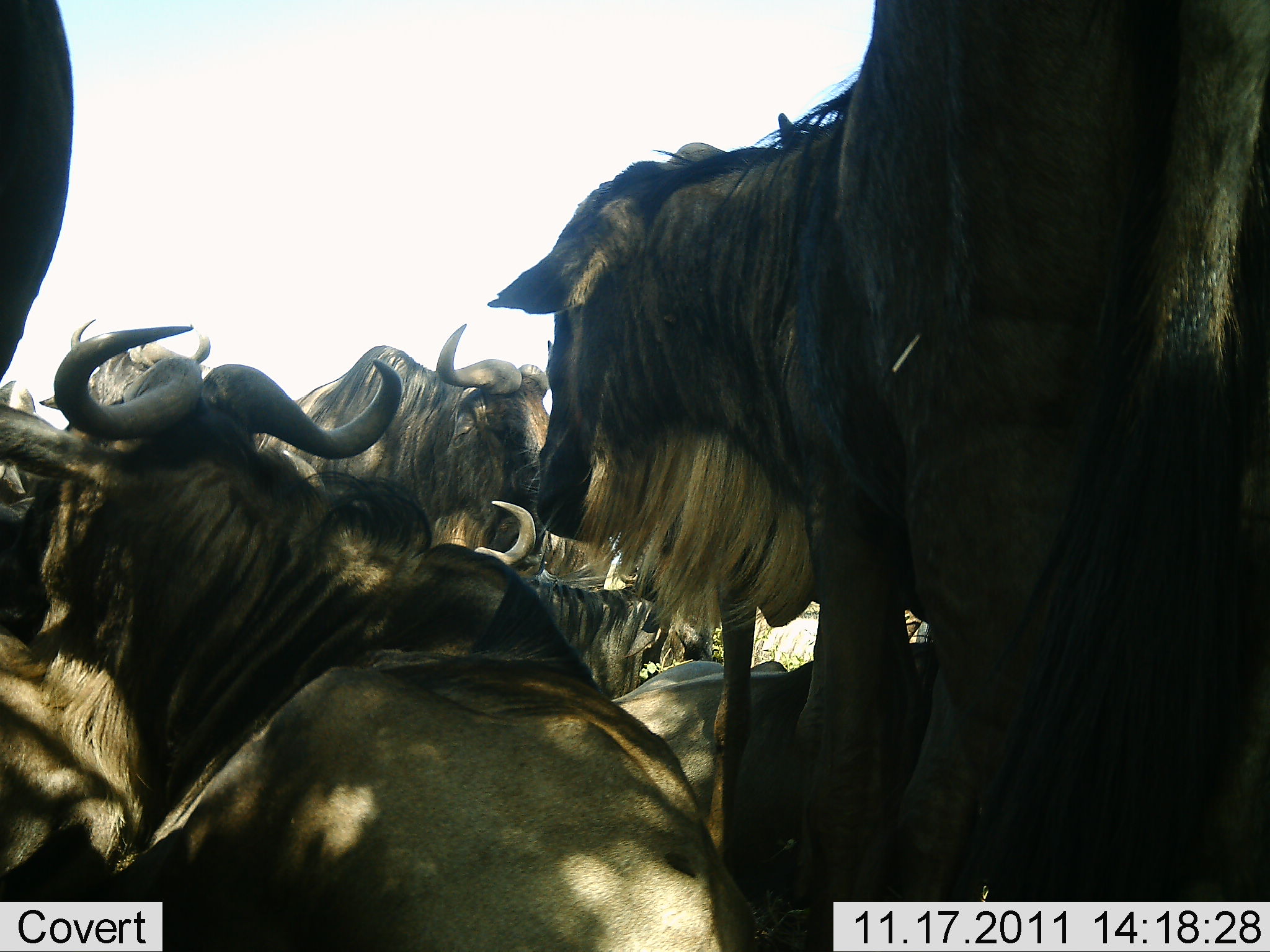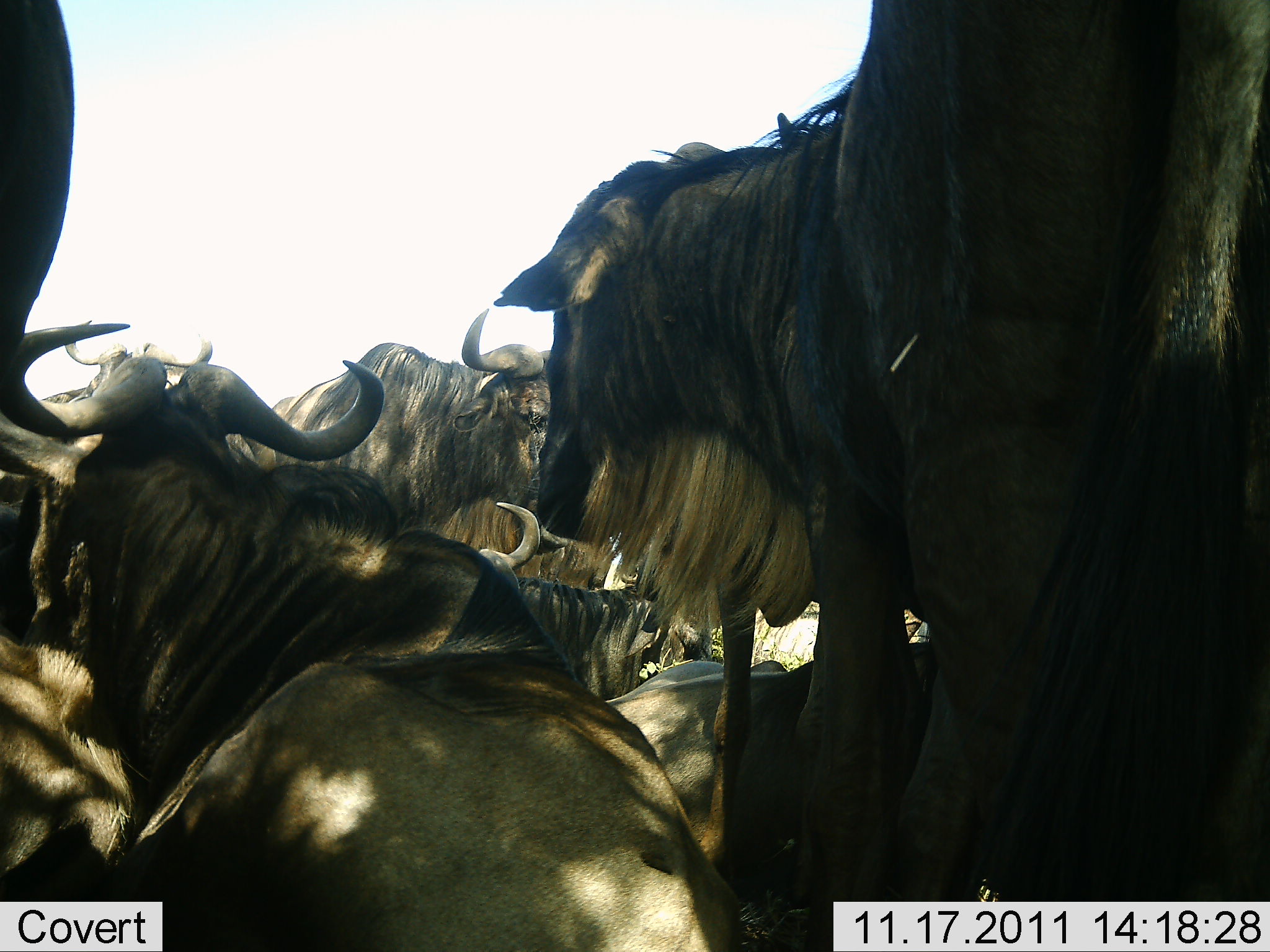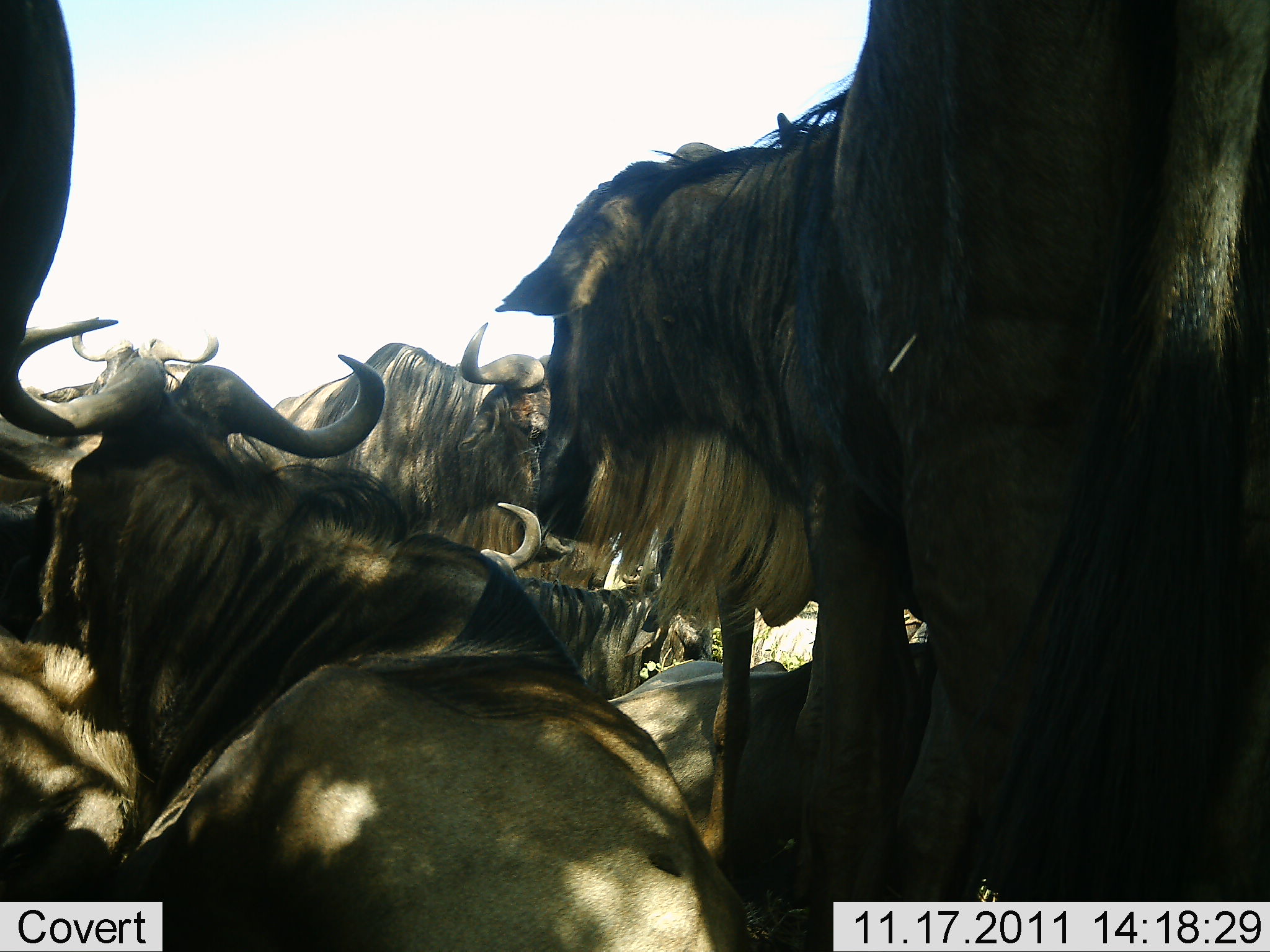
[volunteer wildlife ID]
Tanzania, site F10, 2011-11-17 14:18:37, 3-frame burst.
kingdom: Animalia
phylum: Chordata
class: Mammalia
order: Artiodactyla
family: Bovidae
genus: Connochaetes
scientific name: Connochaetes taurinus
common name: blue wildebeest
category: wildebeest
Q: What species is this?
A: Wildebeest (blue wildebeest) (Connochaetes taurinus).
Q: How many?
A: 7.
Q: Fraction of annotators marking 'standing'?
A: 57%.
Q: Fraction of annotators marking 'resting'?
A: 86%.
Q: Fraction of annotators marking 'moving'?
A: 7%.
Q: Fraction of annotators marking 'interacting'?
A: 29%.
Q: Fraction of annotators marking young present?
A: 0%.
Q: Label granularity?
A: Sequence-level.